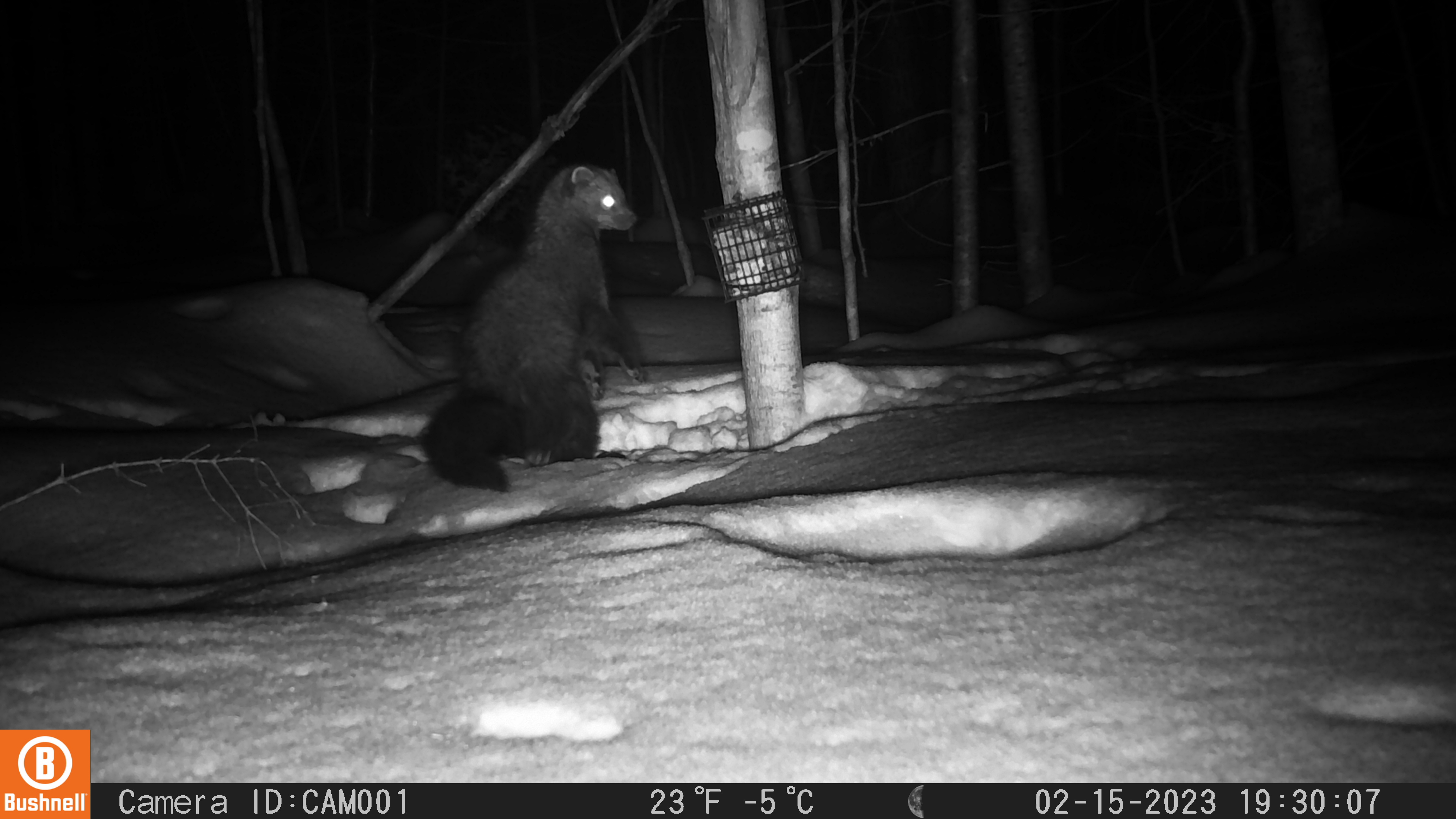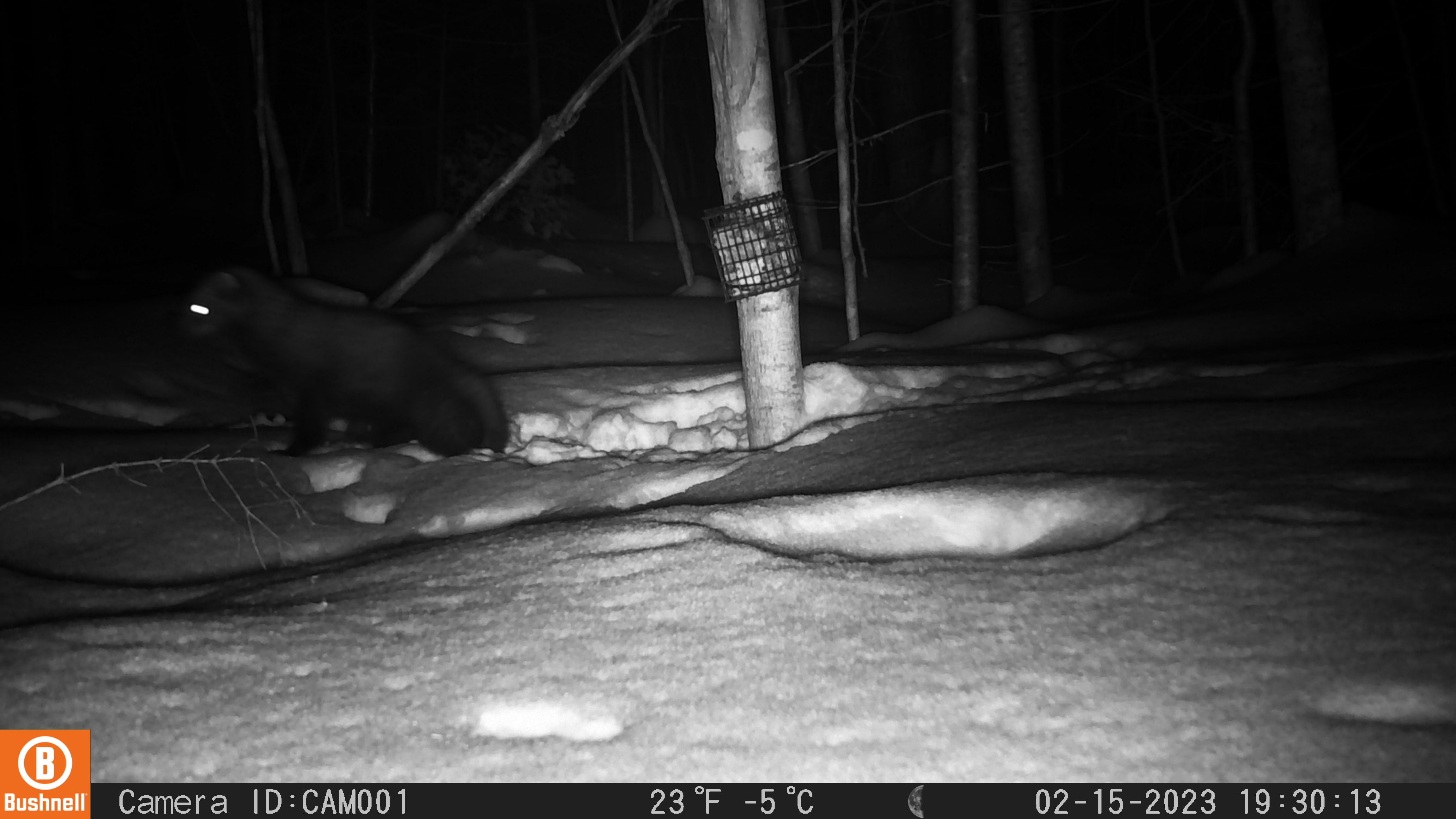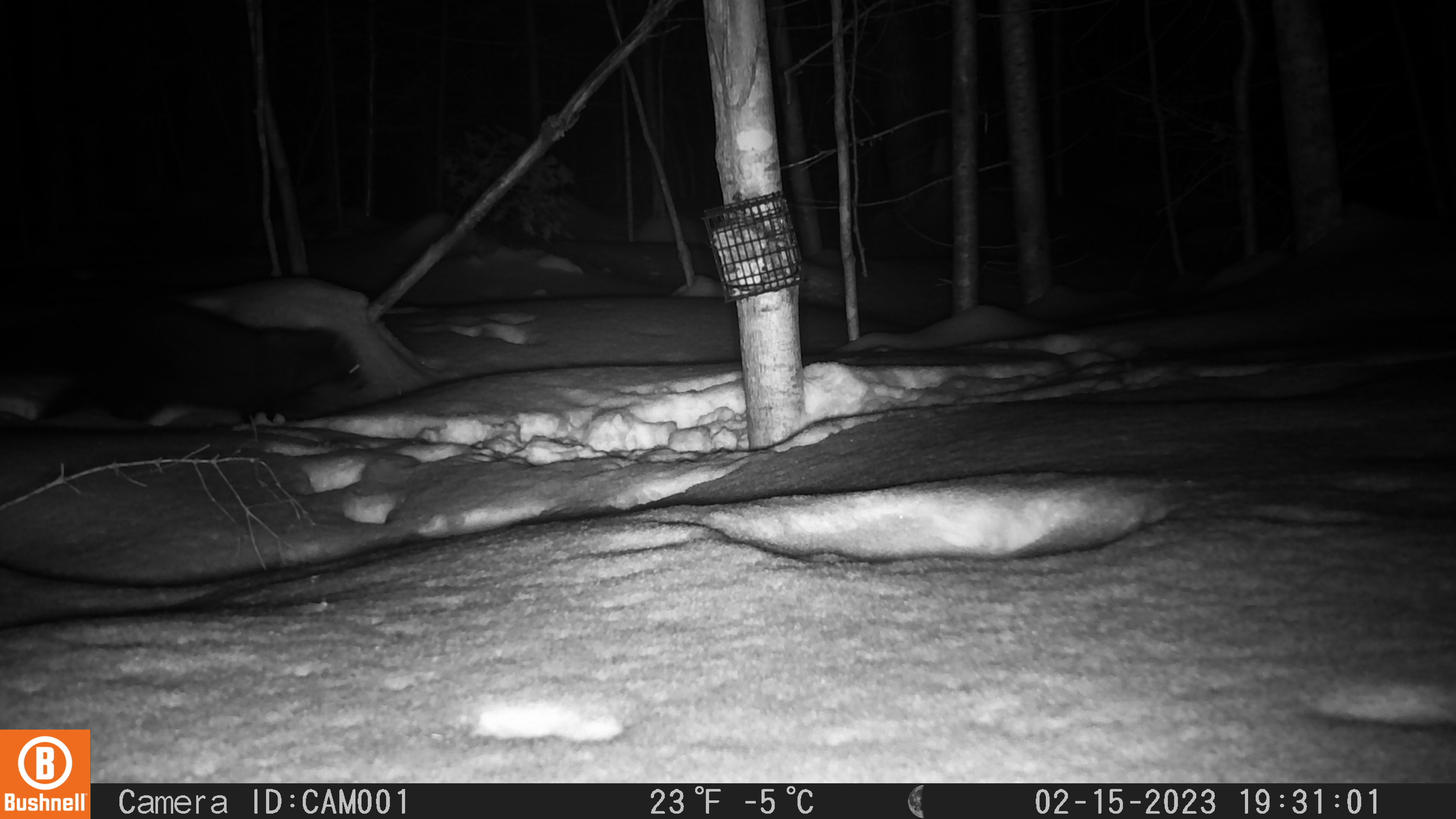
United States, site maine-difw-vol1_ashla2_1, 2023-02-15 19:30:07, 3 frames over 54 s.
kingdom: Animalia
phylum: Chordata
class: Mammalia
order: Carnivora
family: Mustelidae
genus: Pekania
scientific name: Pekania pennanti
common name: fisher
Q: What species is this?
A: Fisher (Pekania pennanti).